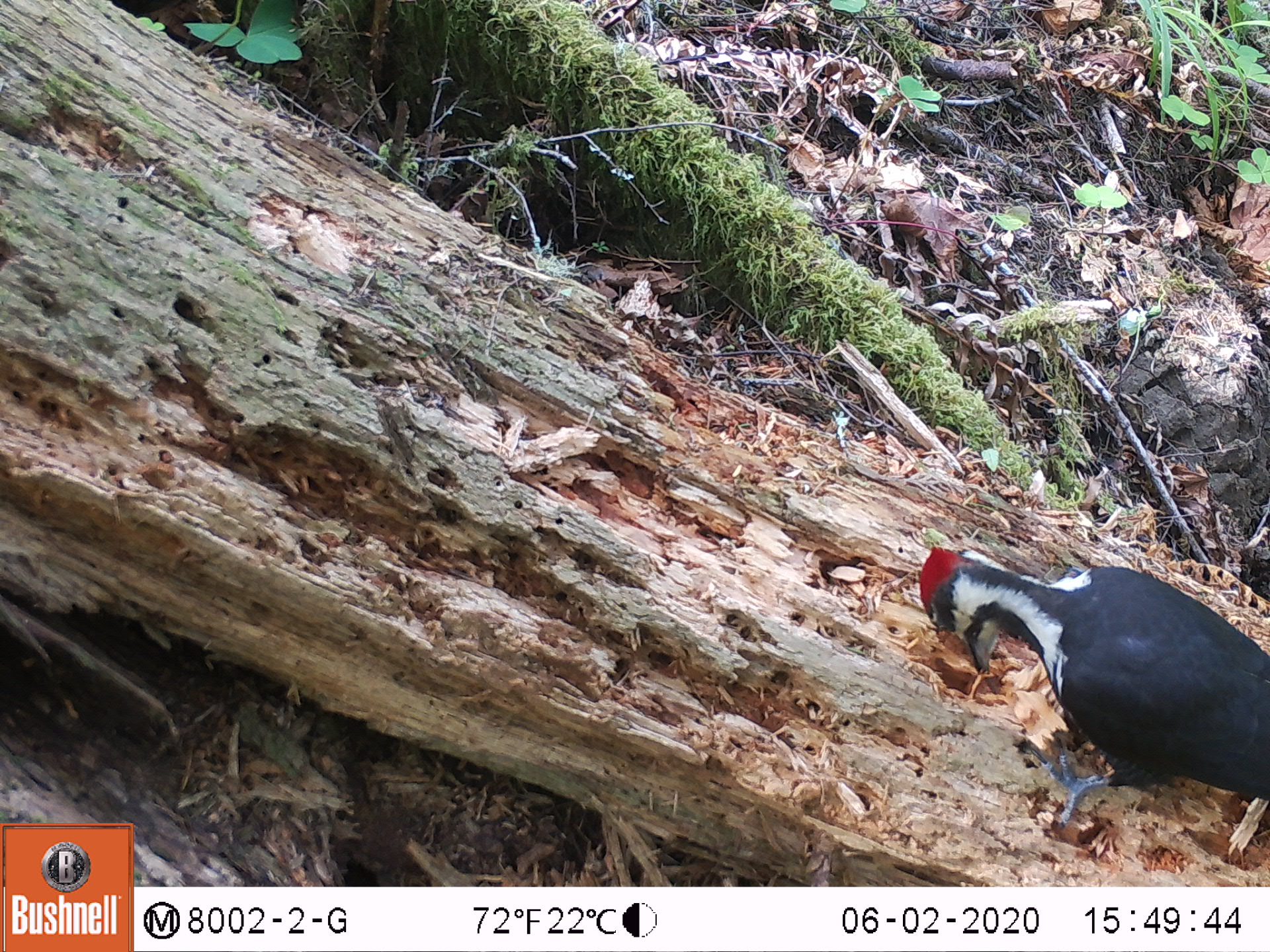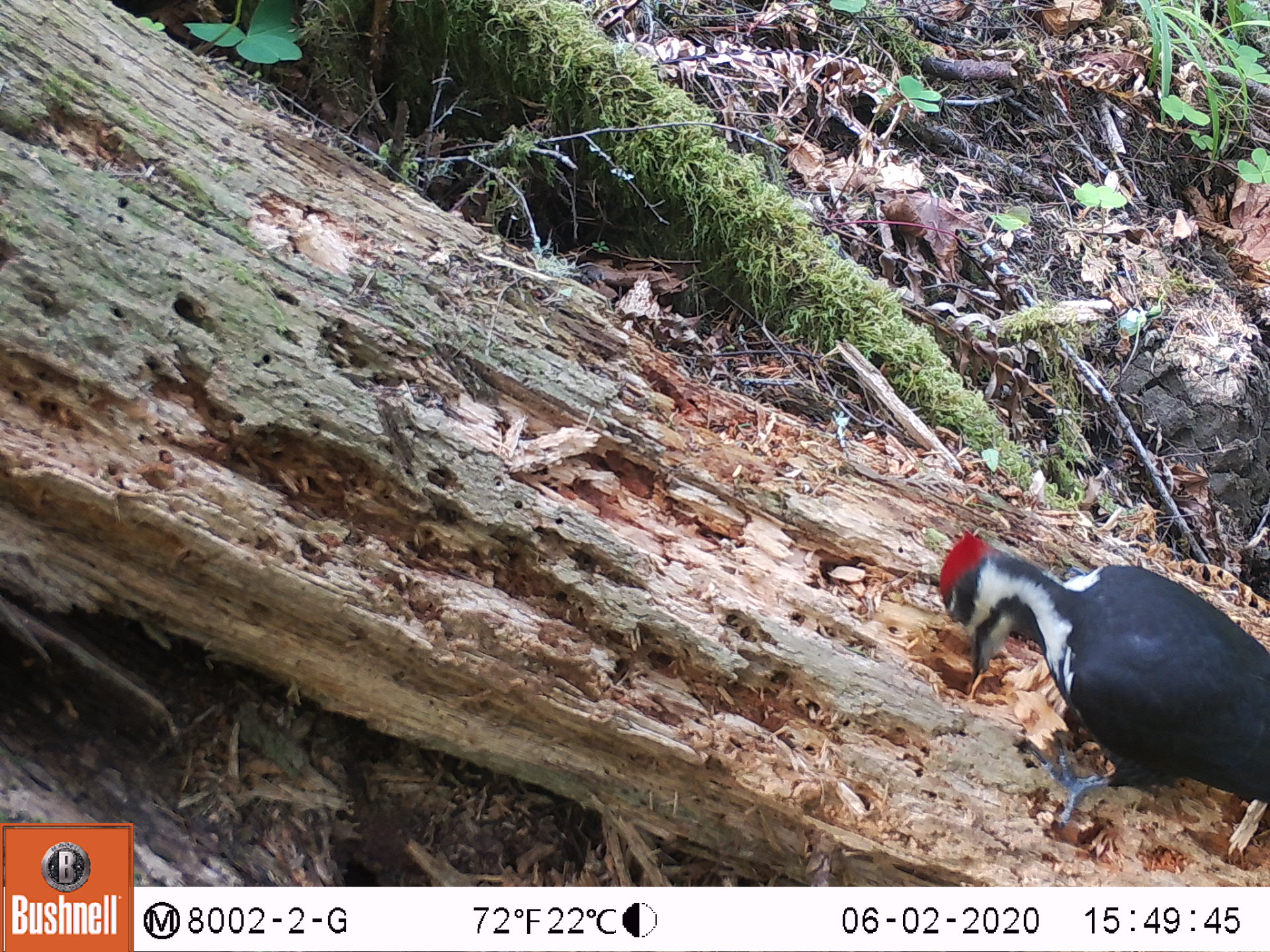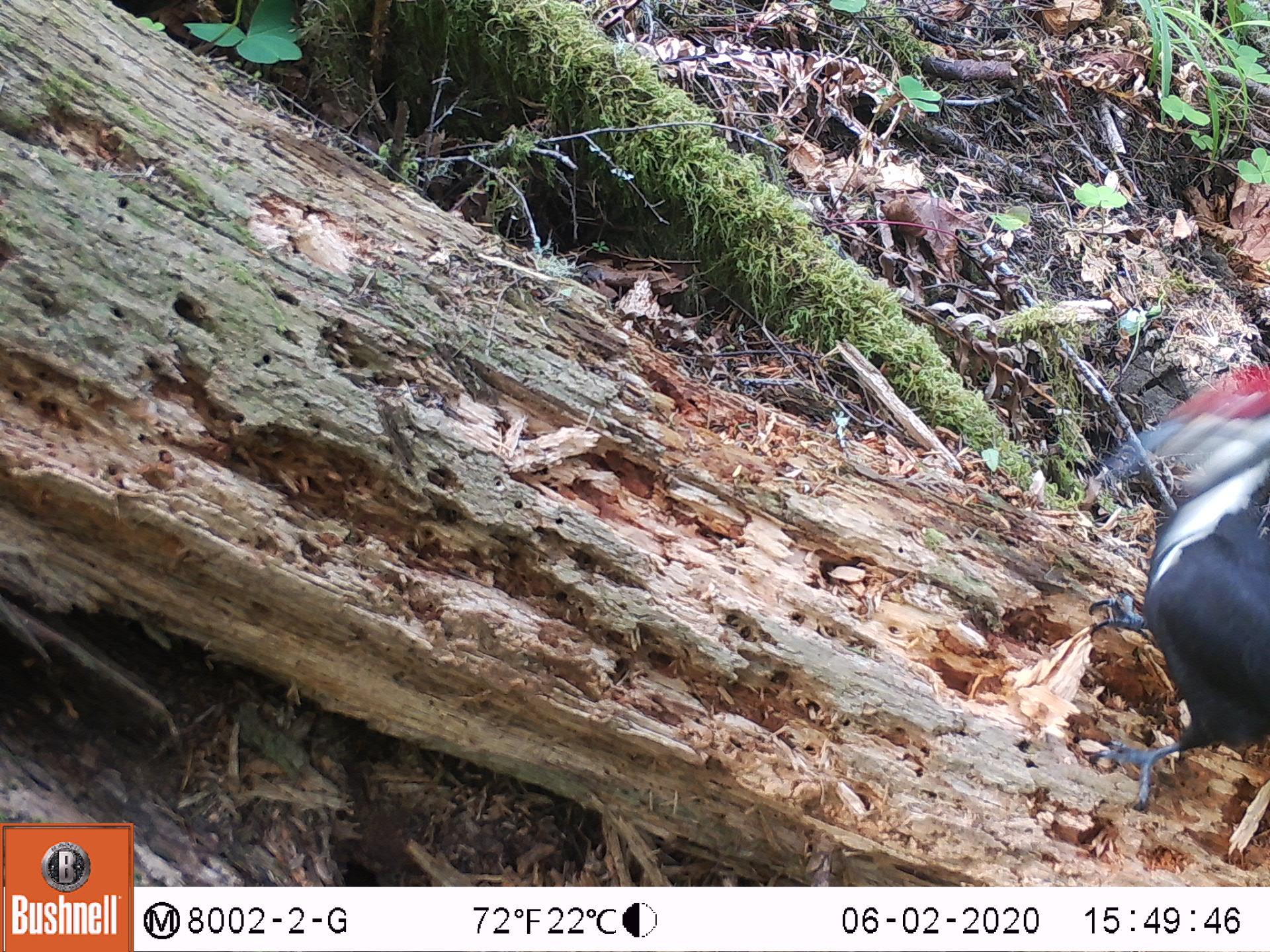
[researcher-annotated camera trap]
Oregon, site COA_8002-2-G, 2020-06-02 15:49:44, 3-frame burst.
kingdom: Animalia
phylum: Chordata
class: Aves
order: Piciformes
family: Picidae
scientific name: Picidae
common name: woodpeckers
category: picidae family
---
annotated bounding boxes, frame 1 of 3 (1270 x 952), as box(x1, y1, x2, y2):
picidae family: box(918, 539, 1263, 826)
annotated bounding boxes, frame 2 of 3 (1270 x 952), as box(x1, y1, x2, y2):
picidae family: box(935, 534, 1263, 821)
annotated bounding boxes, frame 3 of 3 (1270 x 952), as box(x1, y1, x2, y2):
picidae family: box(1082, 368, 1267, 815)